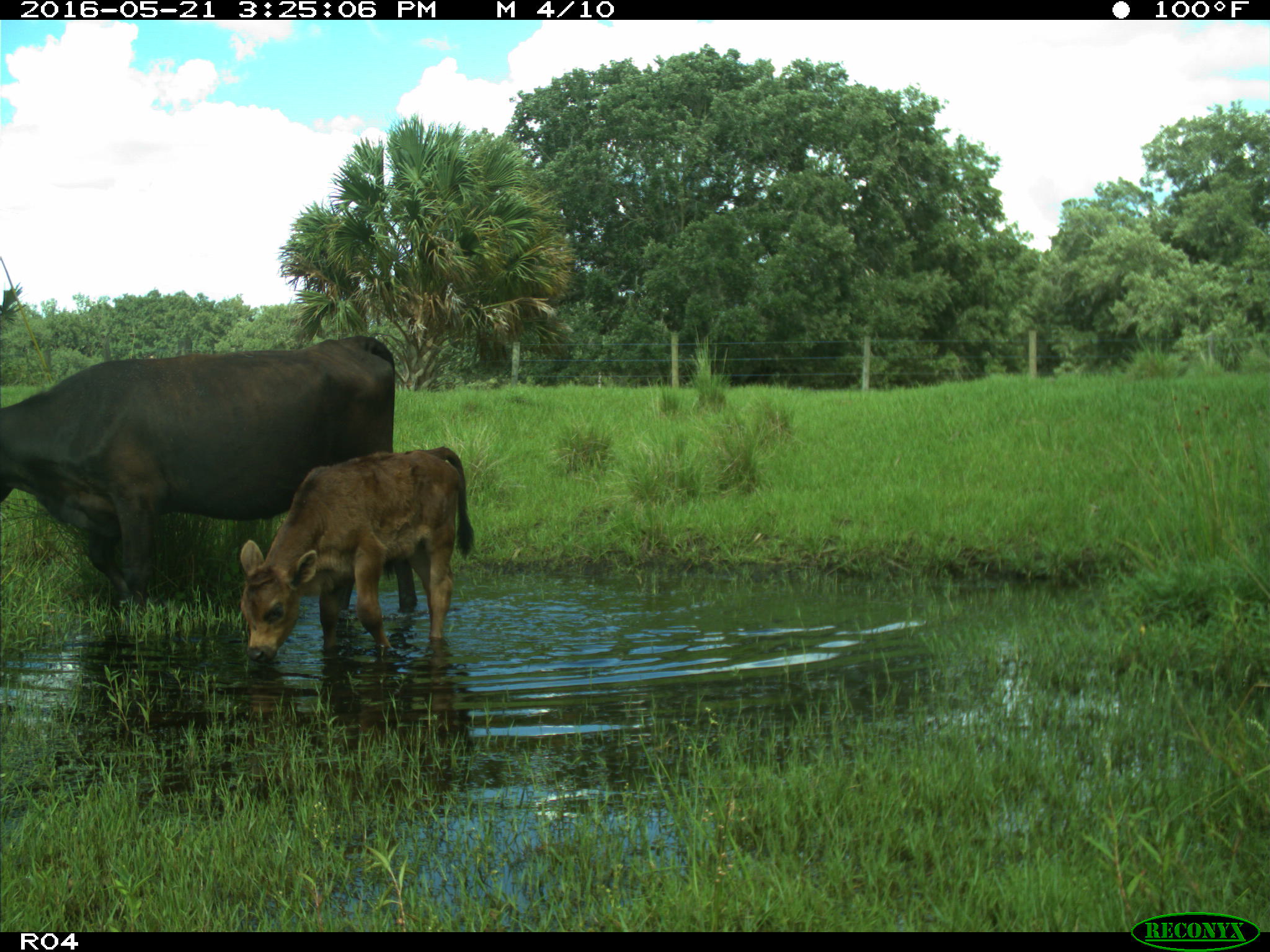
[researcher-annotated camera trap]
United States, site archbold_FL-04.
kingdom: Animalia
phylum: Chordata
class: Mammalia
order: Artiodactyla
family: Bovidae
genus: Bos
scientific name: Bos taurus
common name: domestic cow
Bos taurus (domestic cow).